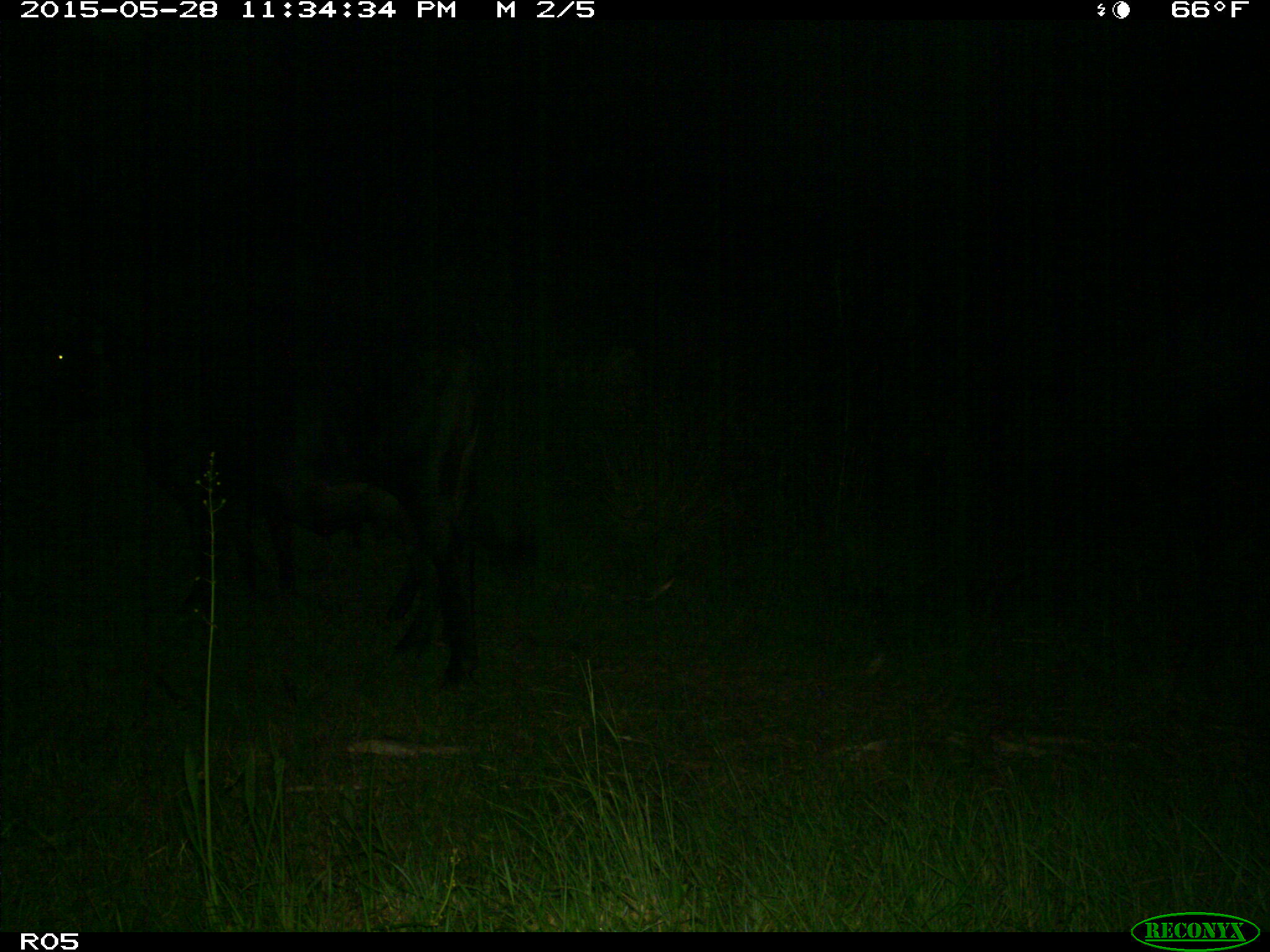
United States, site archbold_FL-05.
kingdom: Animalia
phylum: Chordata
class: Mammalia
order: Artiodactyla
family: Bovidae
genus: Bos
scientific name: Bos taurus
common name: domestic cow